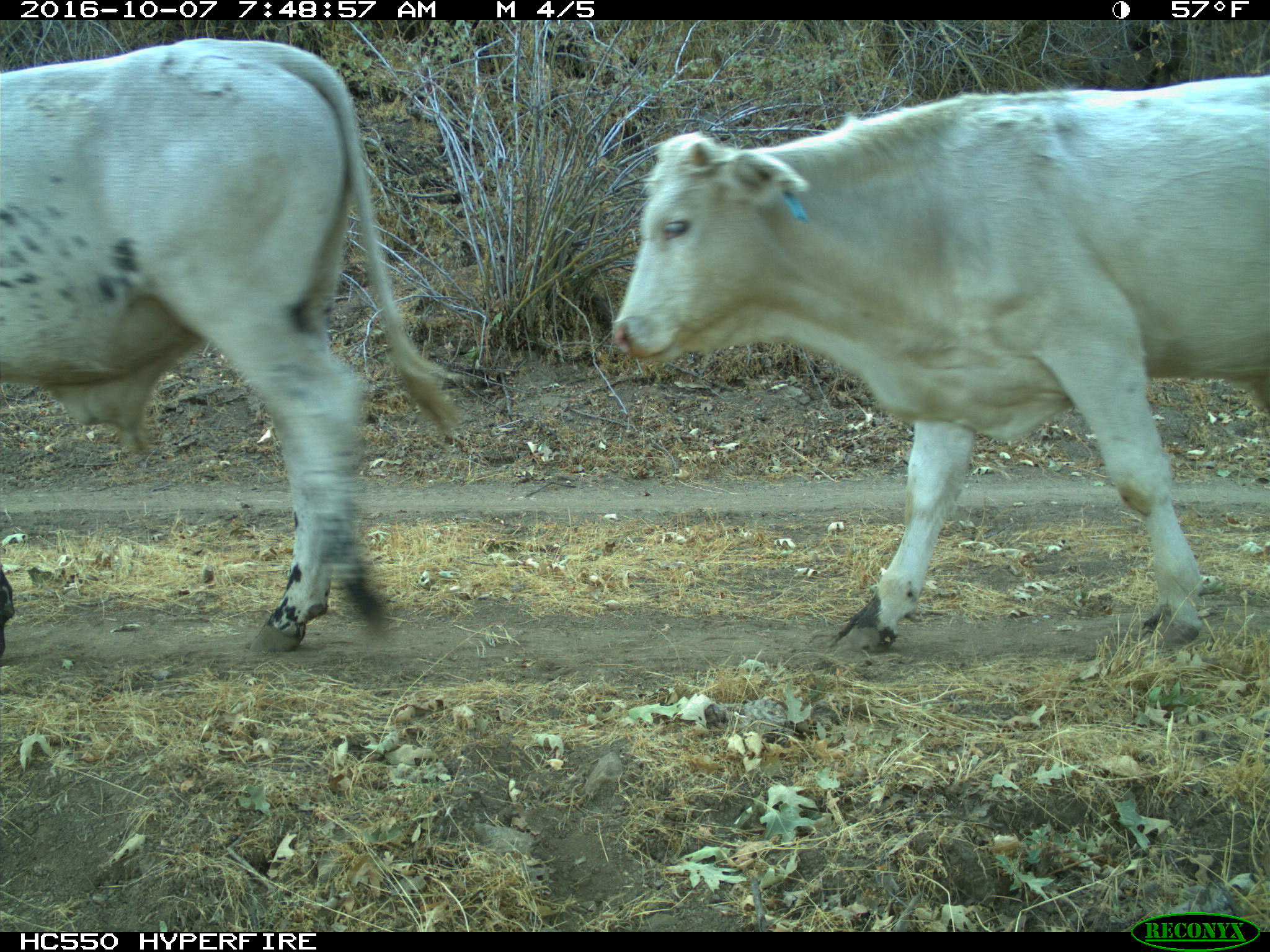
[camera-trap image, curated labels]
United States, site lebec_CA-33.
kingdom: Animalia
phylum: Chordata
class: Mammalia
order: Artiodactyla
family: Bovidae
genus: Bos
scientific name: Bos taurus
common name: domestic cow